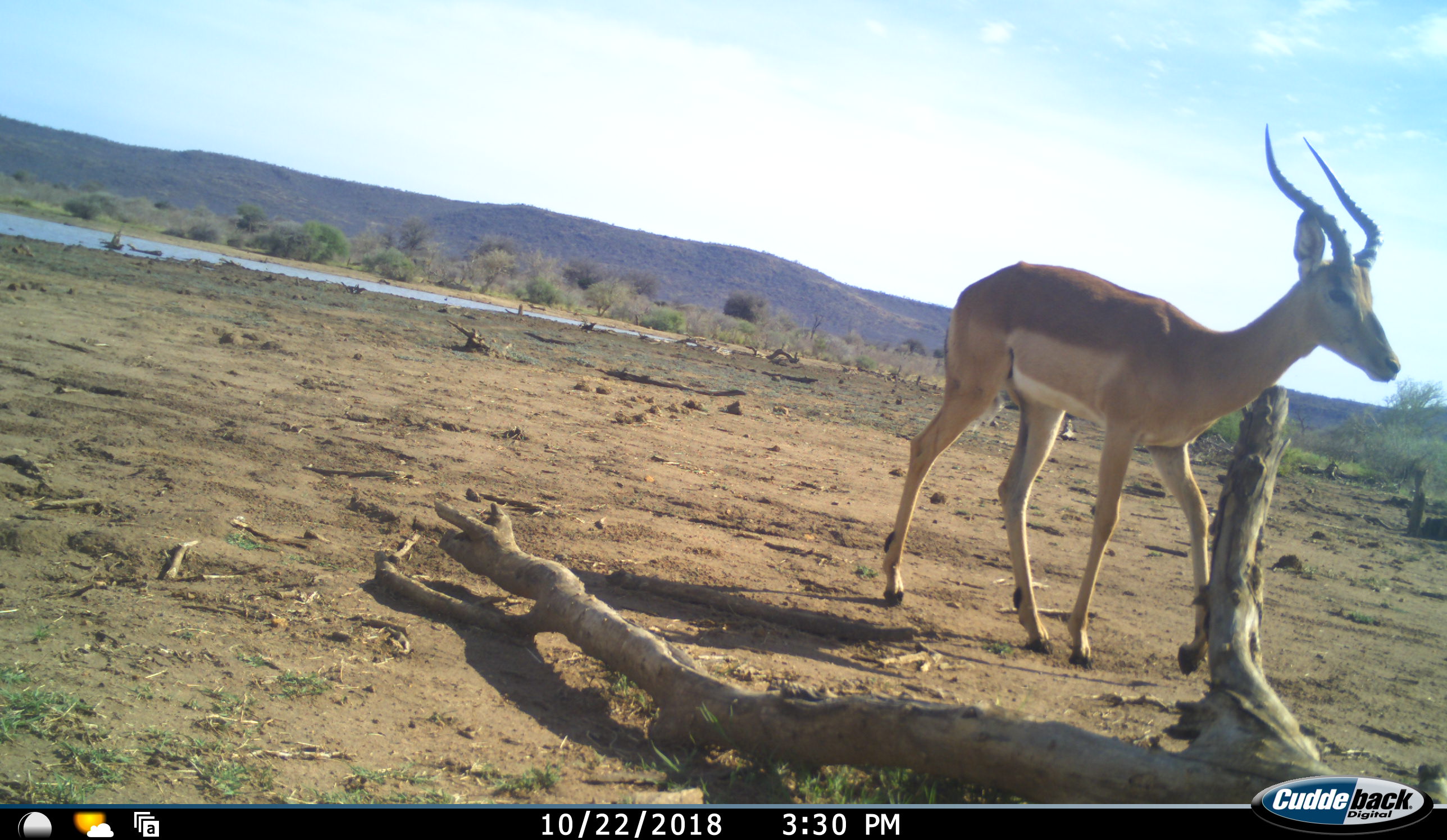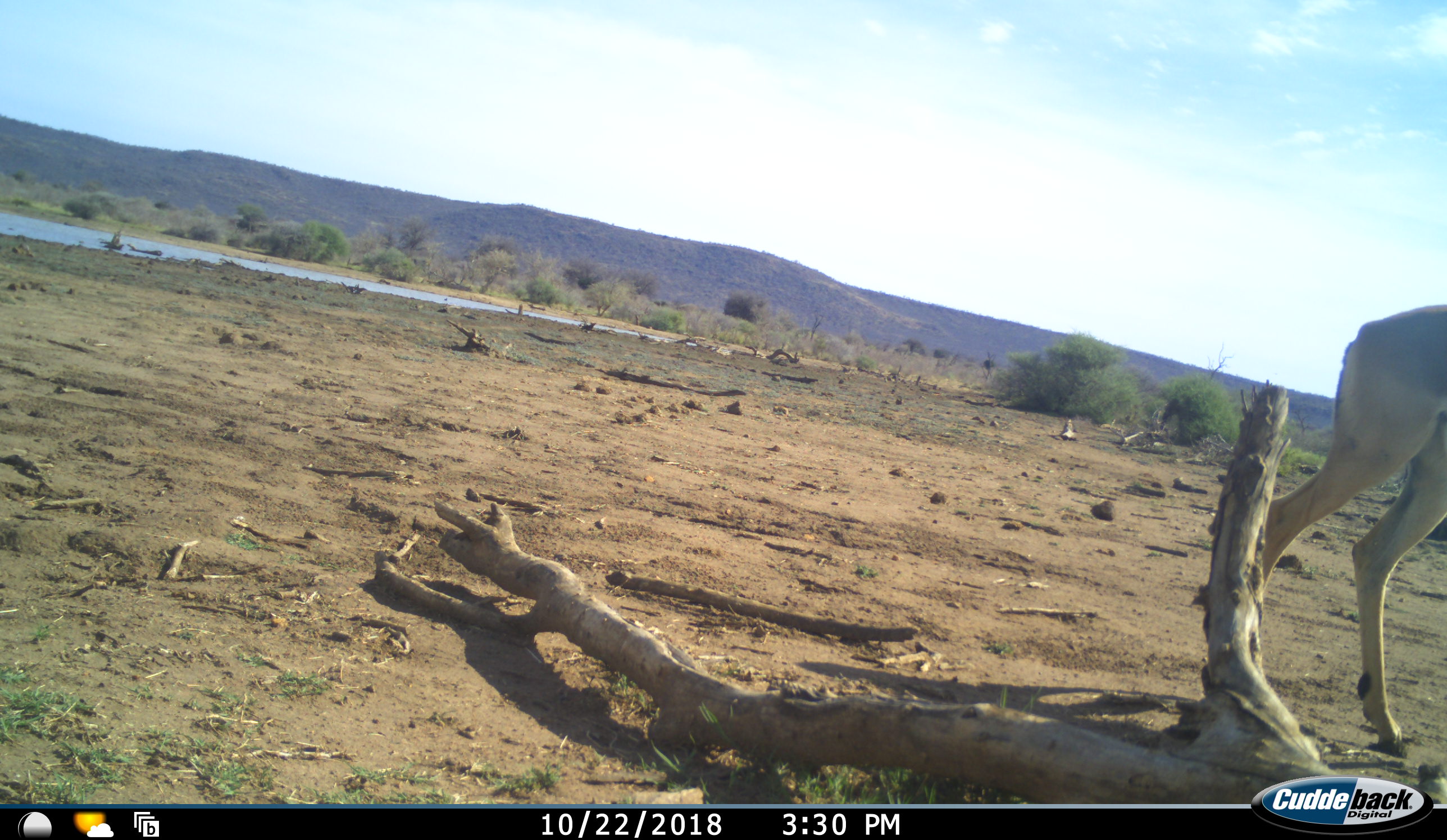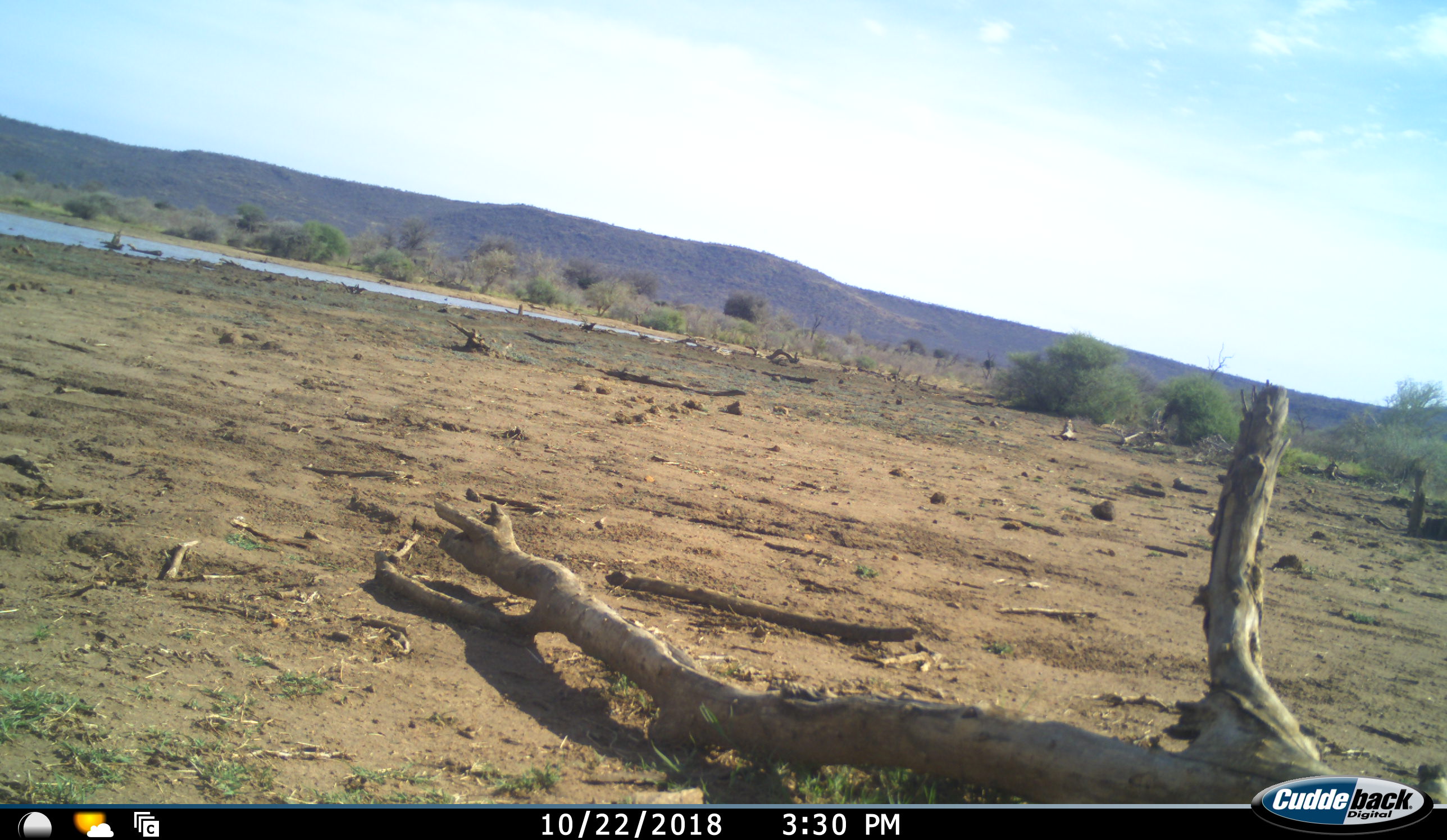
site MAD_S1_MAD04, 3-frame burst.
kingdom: Animalia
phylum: Chordata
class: Mammalia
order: Artiodactyla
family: Bovidae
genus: Aepyceros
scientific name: Aepyceros melampus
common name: impala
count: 1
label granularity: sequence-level